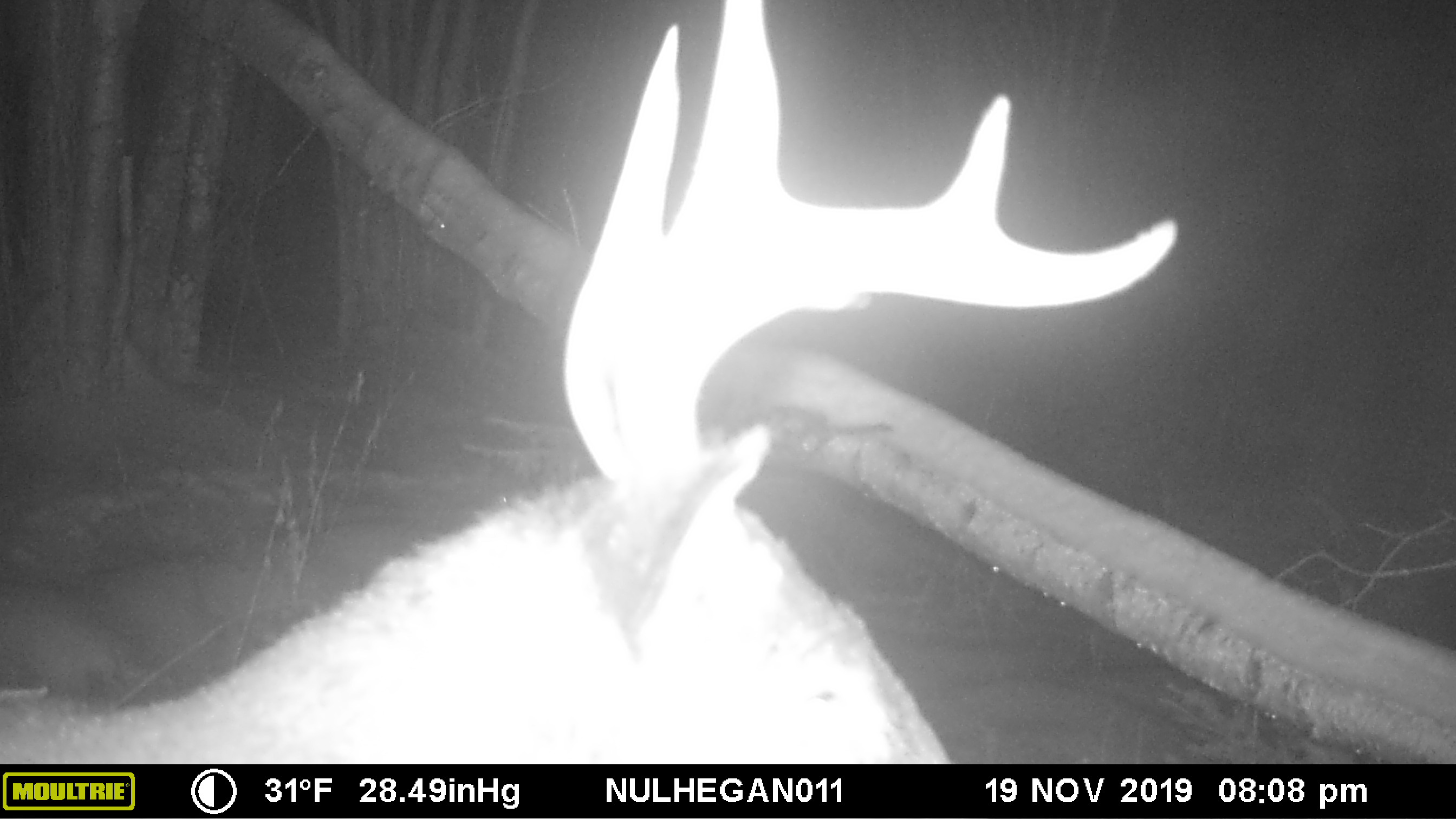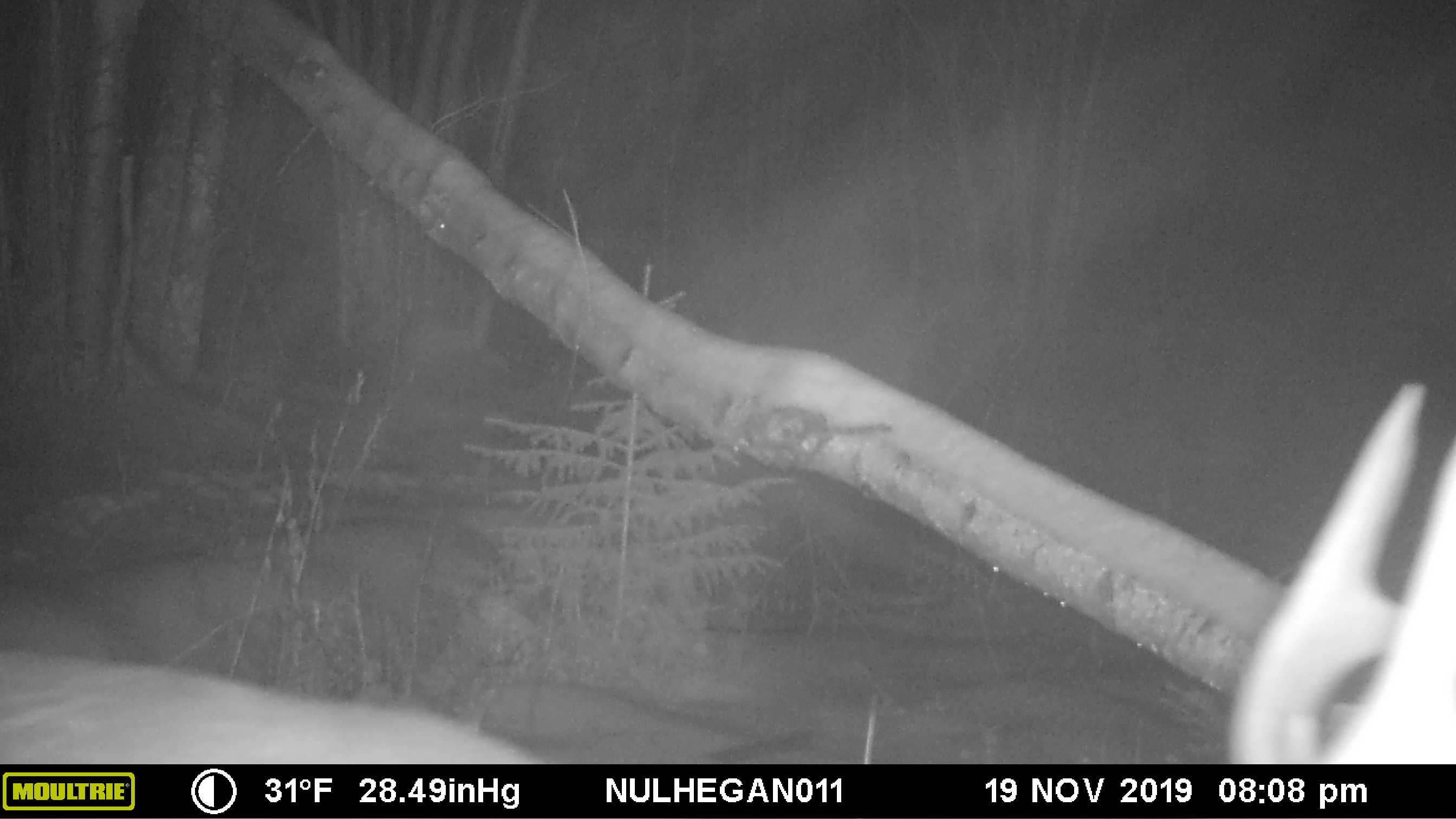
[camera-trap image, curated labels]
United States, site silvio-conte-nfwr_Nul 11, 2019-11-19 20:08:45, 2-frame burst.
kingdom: Animalia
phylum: Chordata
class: Mammalia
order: Artiodactyla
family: Cervidae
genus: Odocoileus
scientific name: Odocoileus virginianus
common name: white-tailed deer